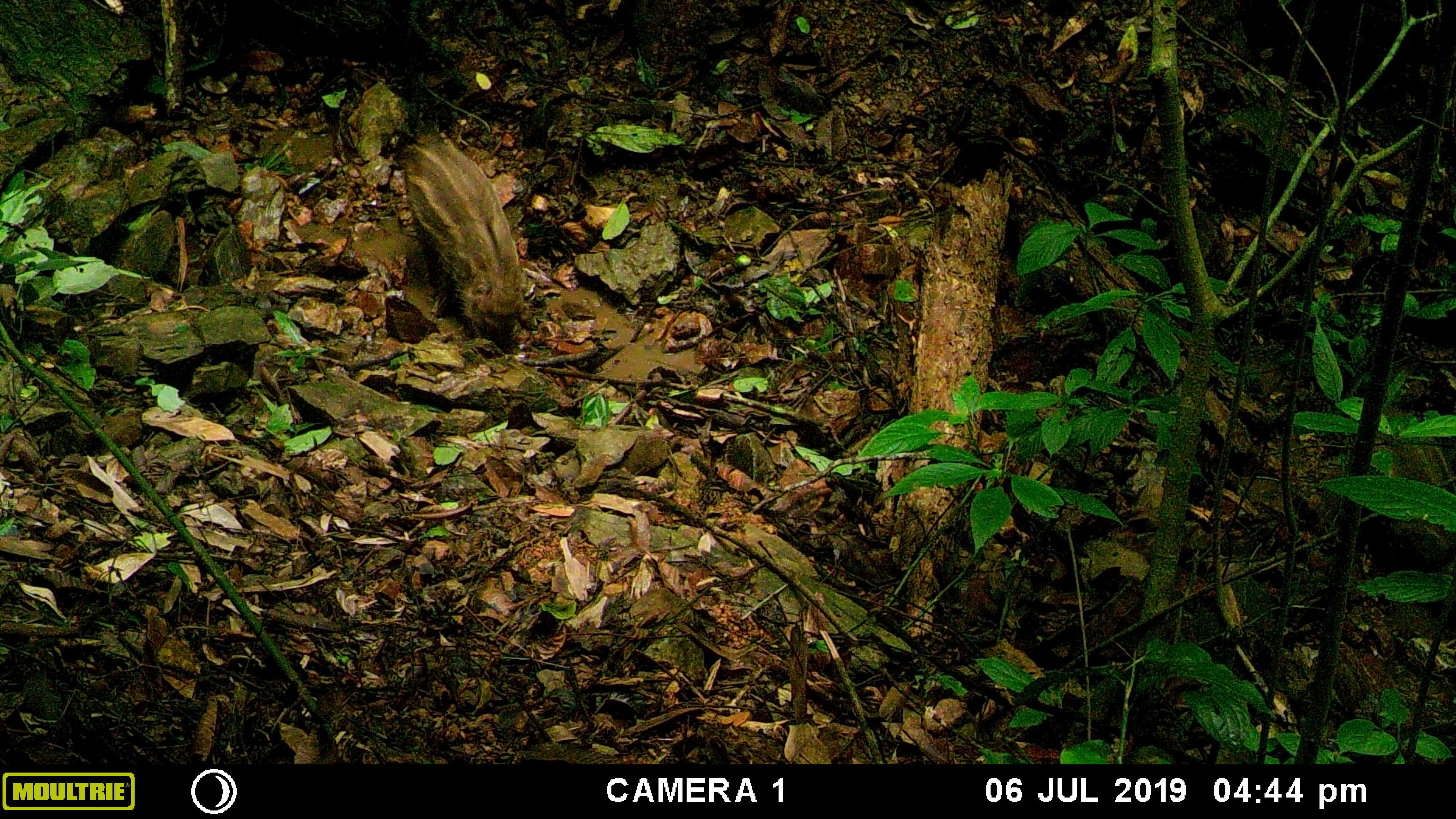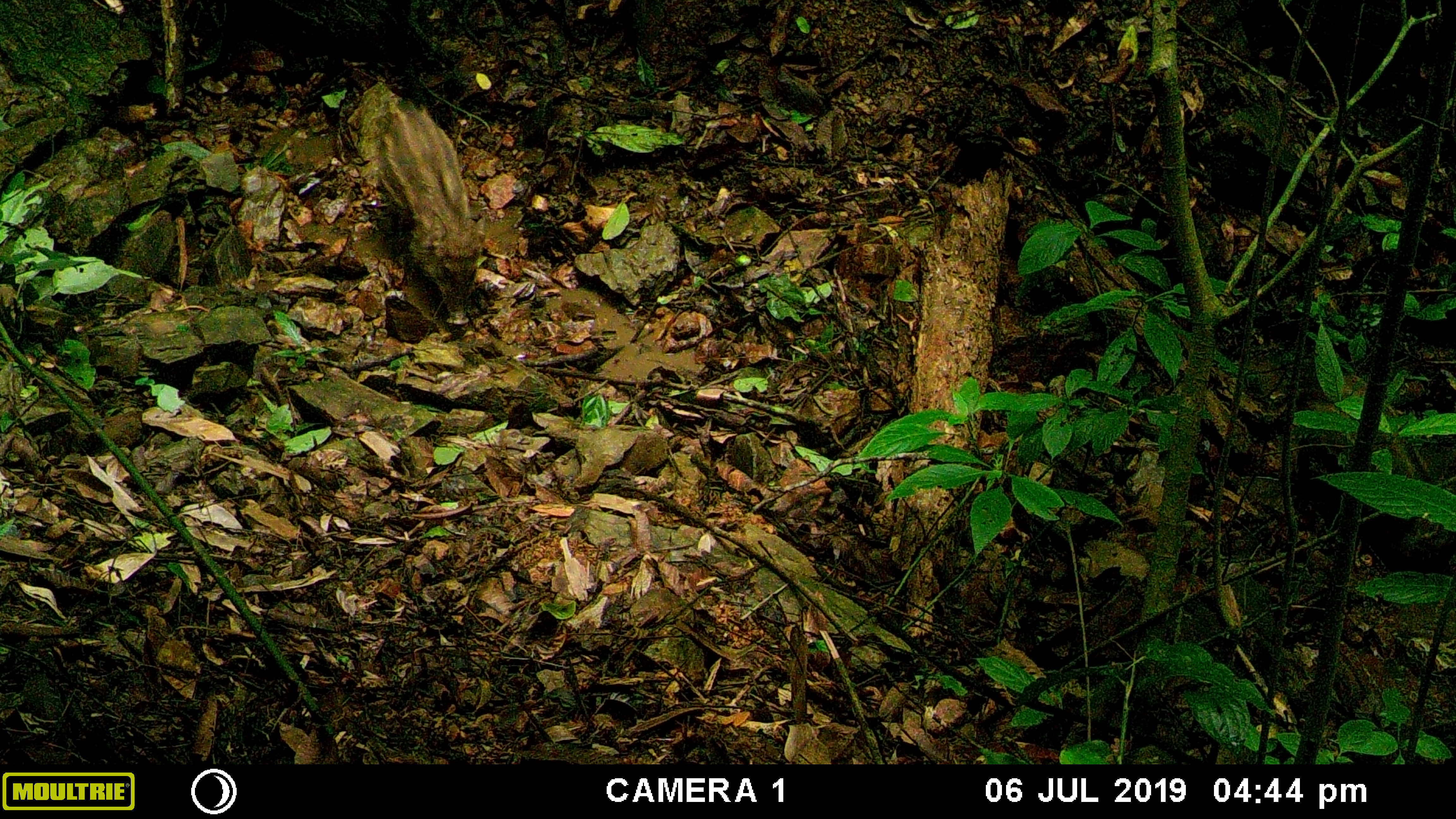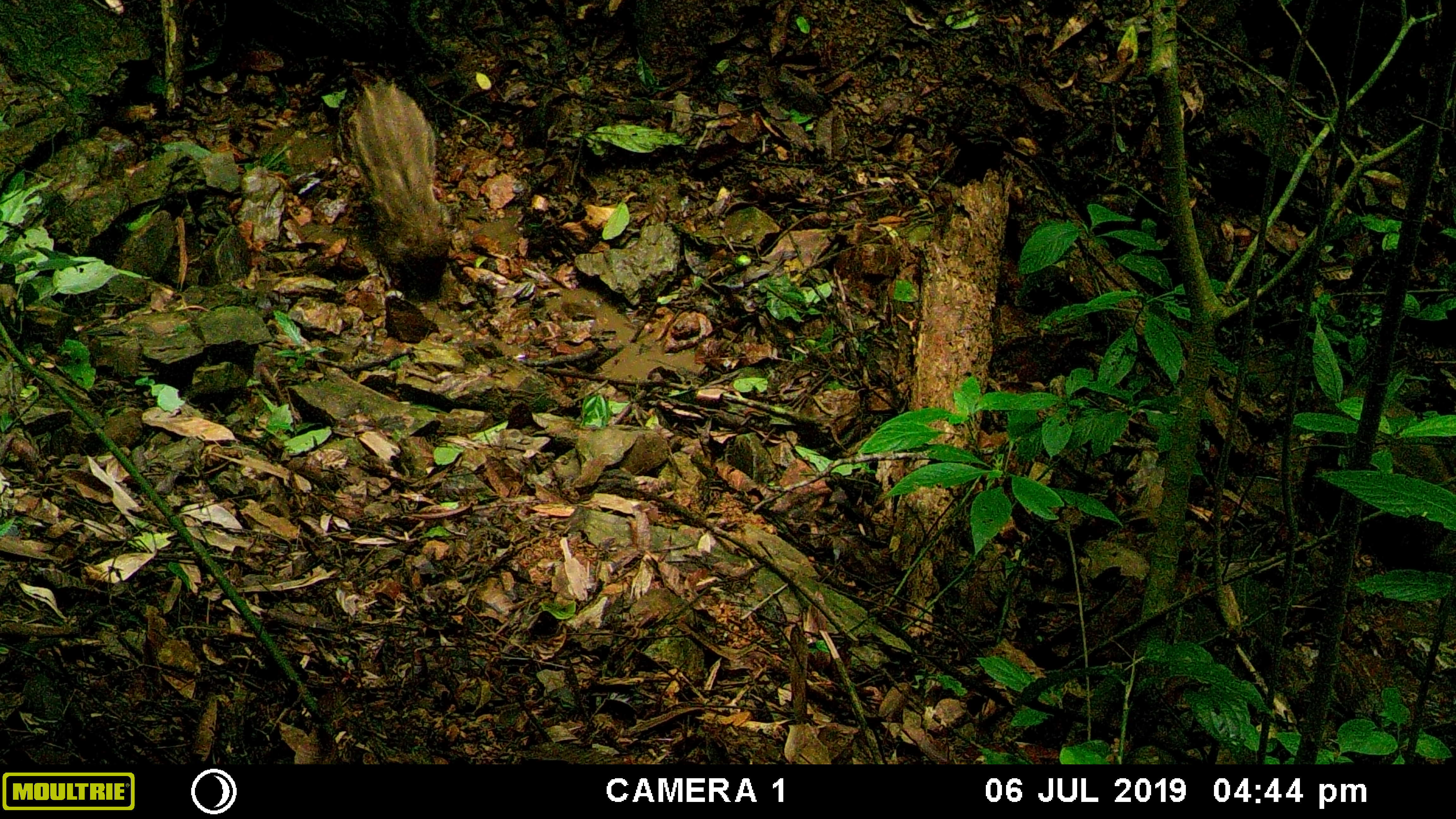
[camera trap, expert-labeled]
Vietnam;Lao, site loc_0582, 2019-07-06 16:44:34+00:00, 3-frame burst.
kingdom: Animalia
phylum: Chordata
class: Mammalia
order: Artiodactyla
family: Suidae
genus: Sus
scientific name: Sus scrofa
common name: eurasian wild pig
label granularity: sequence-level